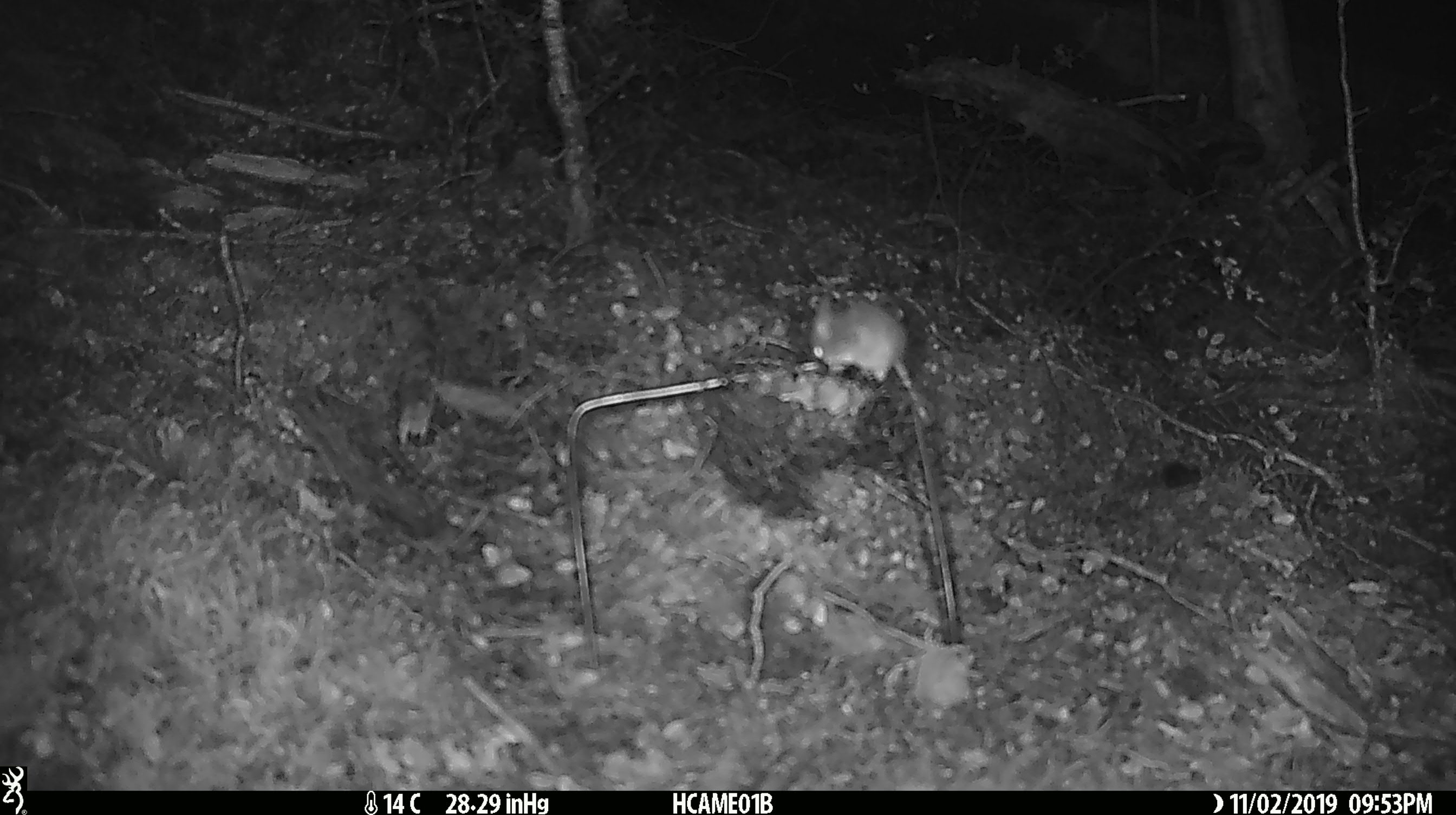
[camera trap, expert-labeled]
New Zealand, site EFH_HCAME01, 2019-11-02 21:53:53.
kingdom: Animalia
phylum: Chordata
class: Mammalia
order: Rodentia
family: Muridae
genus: Mus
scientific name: Mus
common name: mouse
Mouse (Mus).